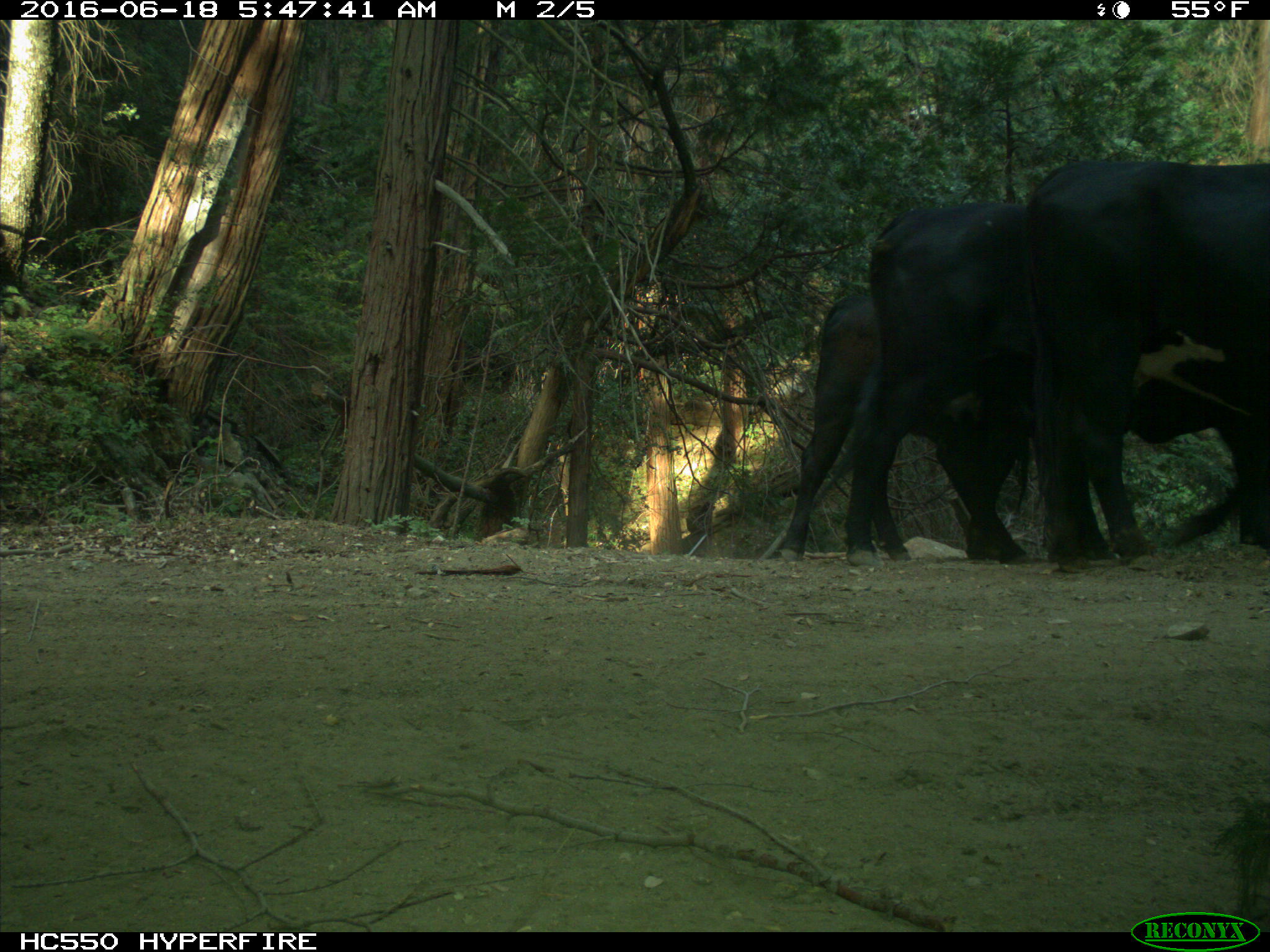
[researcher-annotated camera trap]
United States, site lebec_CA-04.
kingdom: Animalia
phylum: Chordata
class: Mammalia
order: Artiodactyla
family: Bovidae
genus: Bos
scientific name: Bos taurus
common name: domestic cow